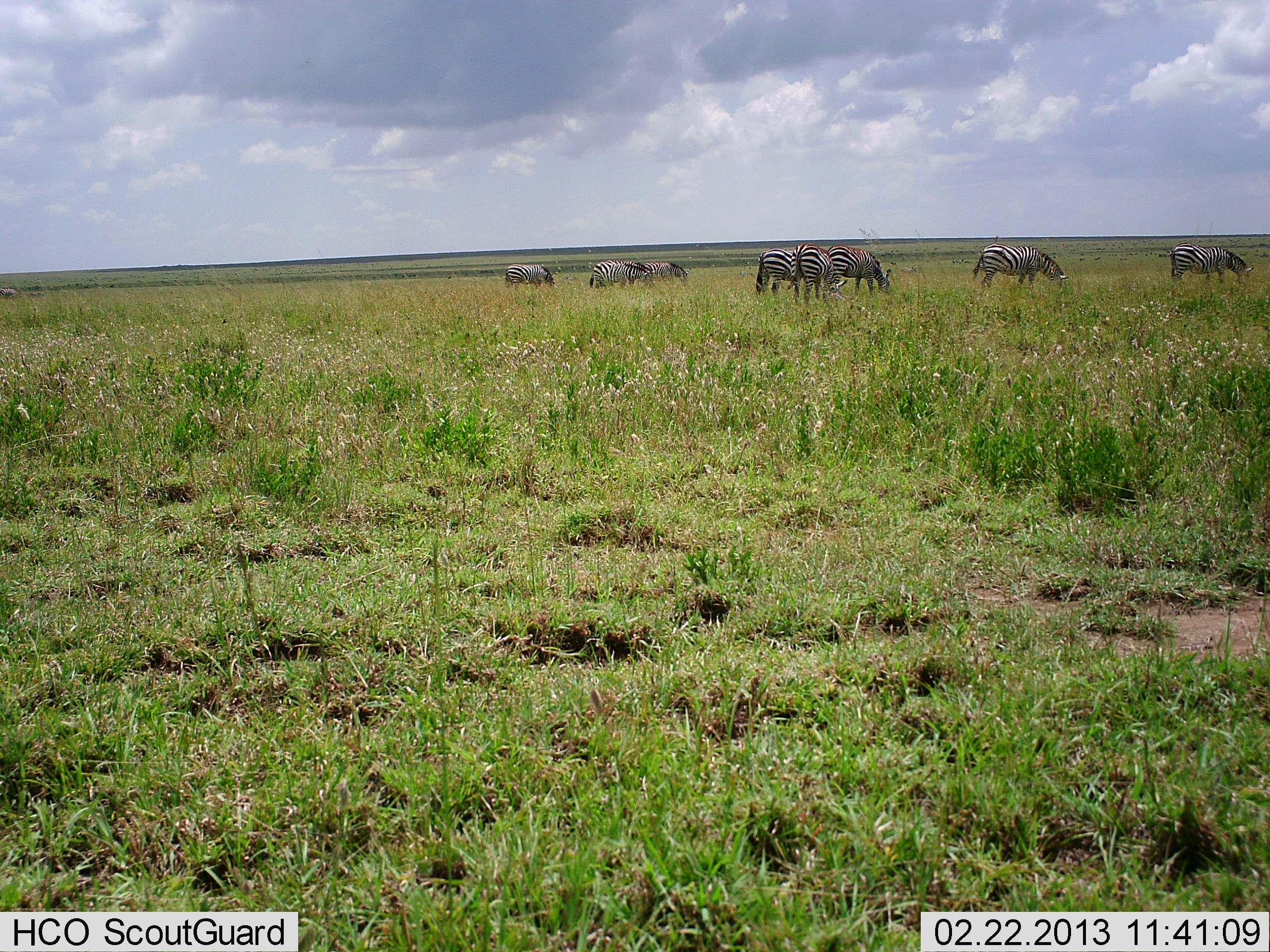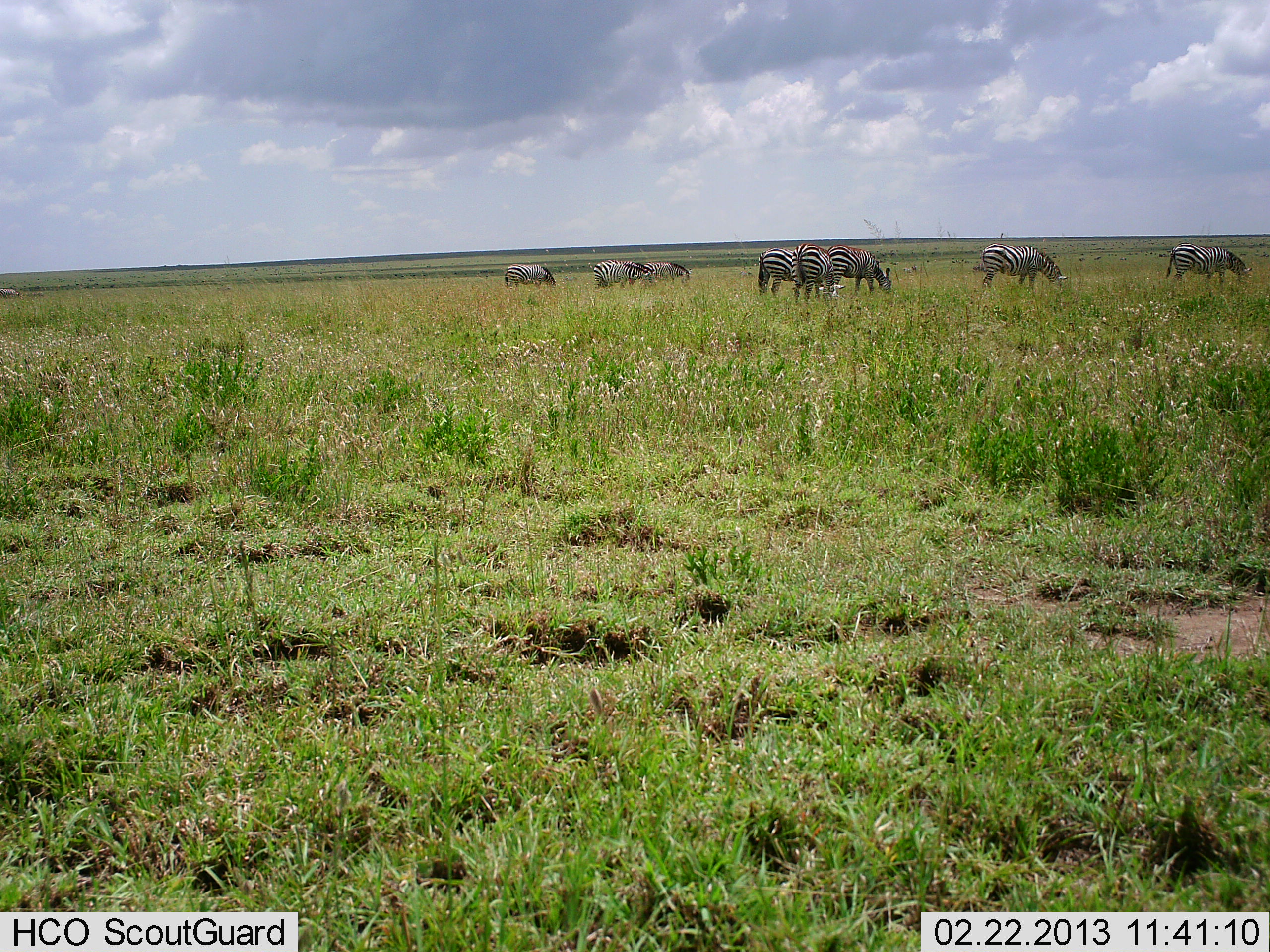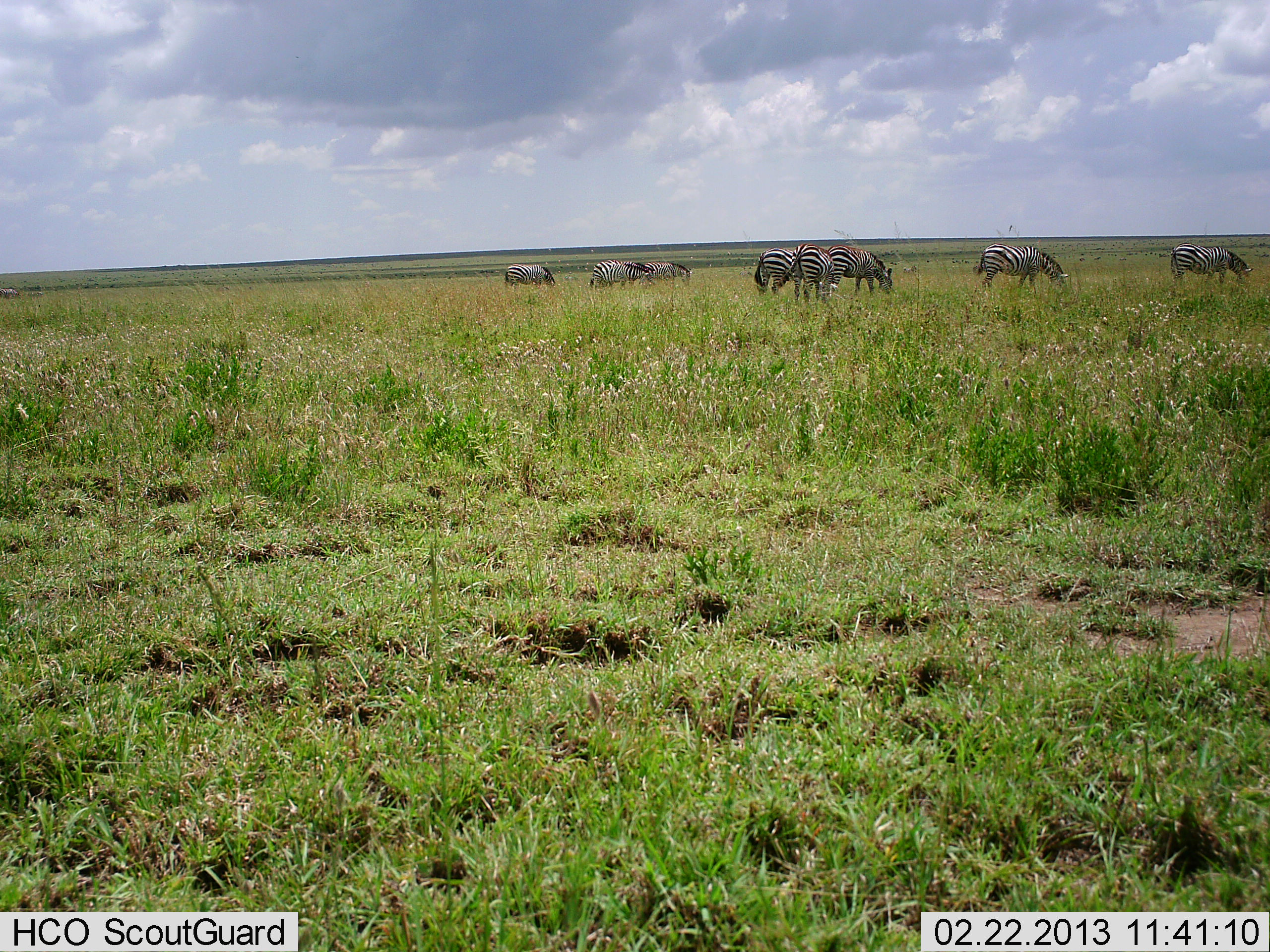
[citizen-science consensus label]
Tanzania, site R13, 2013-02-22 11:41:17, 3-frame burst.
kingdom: Animalia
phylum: Chordata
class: Mammalia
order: Perissodactyla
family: Equidae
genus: Equus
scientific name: Equus quagga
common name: plains zebra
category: zebra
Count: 8.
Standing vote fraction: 29%.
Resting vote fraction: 0%.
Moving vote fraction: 4%.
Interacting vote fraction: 0%.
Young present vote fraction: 0%.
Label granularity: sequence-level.